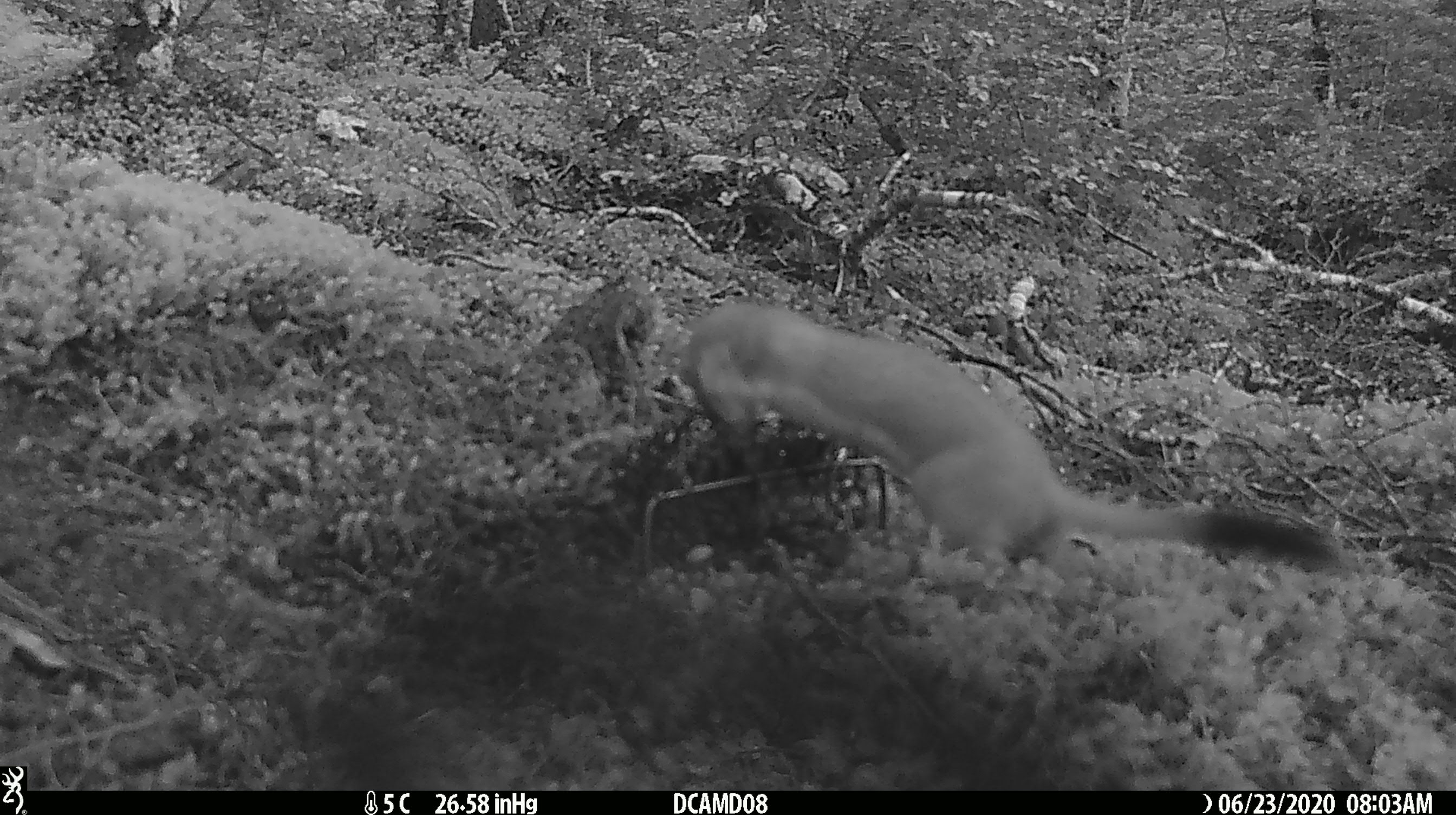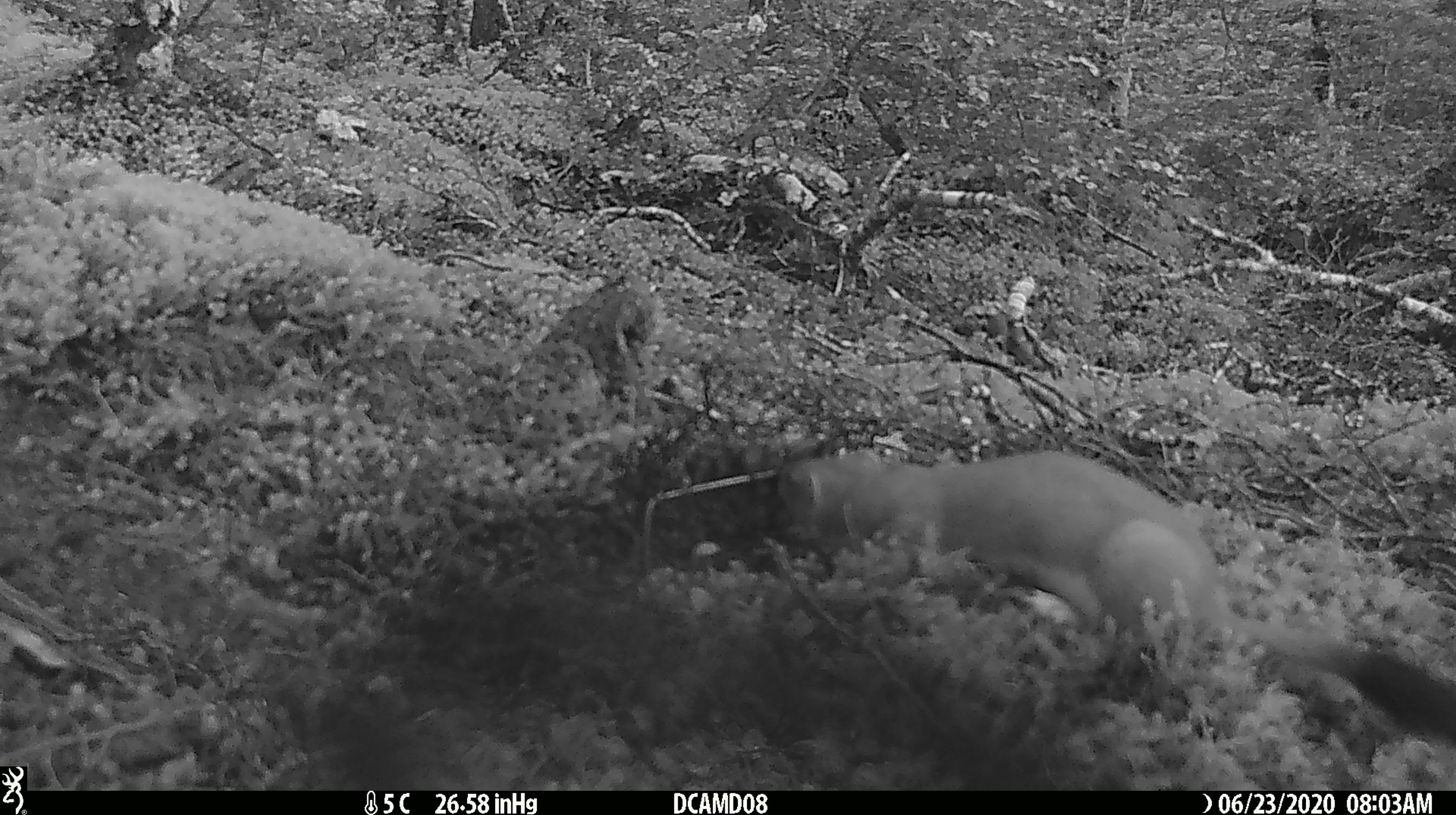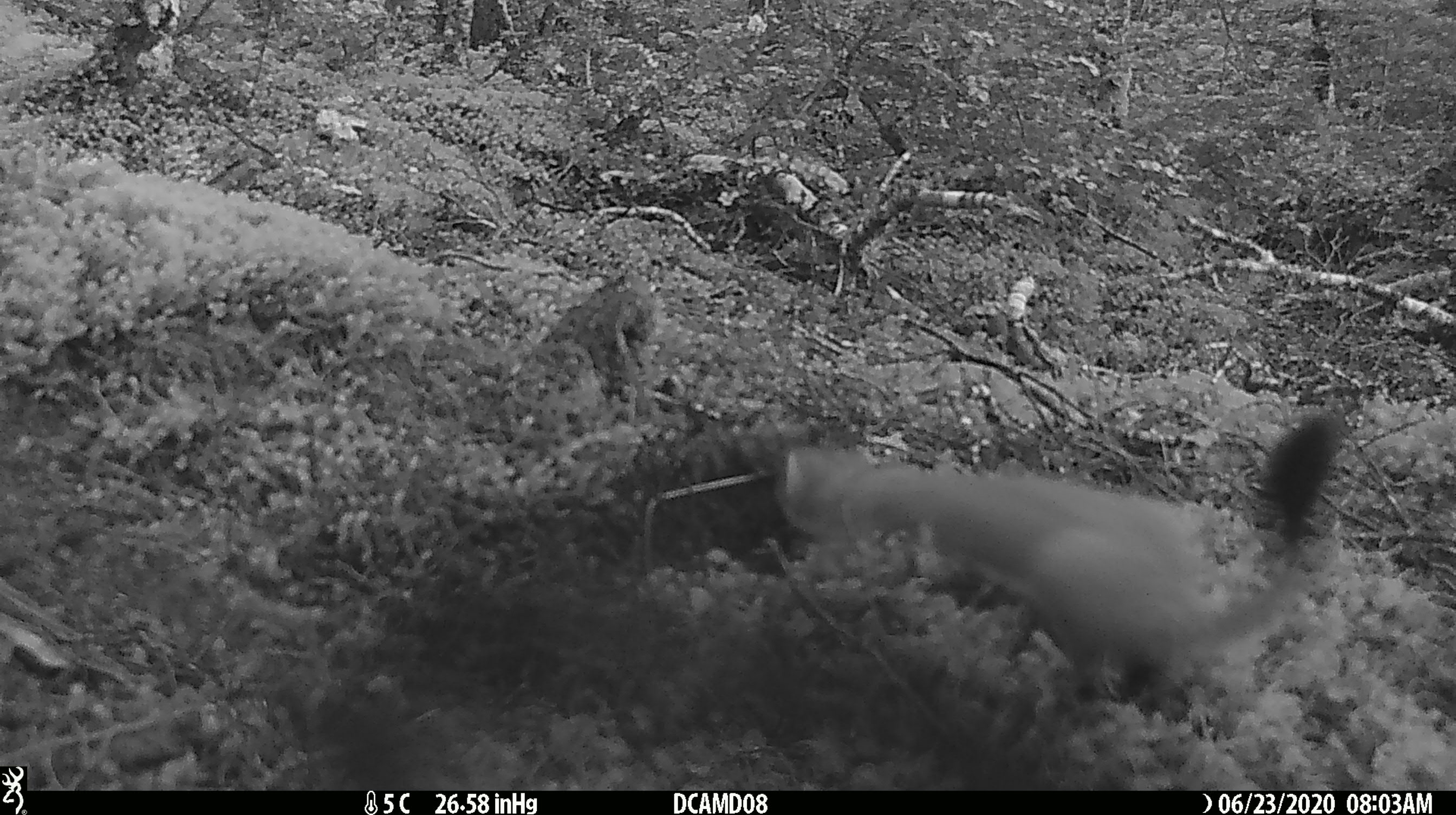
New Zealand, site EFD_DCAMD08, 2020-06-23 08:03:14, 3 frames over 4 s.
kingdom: Animalia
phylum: Chordata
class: Mammalia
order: Carnivora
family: Mustelidae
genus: Mustela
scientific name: Mustela erminea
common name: stoat